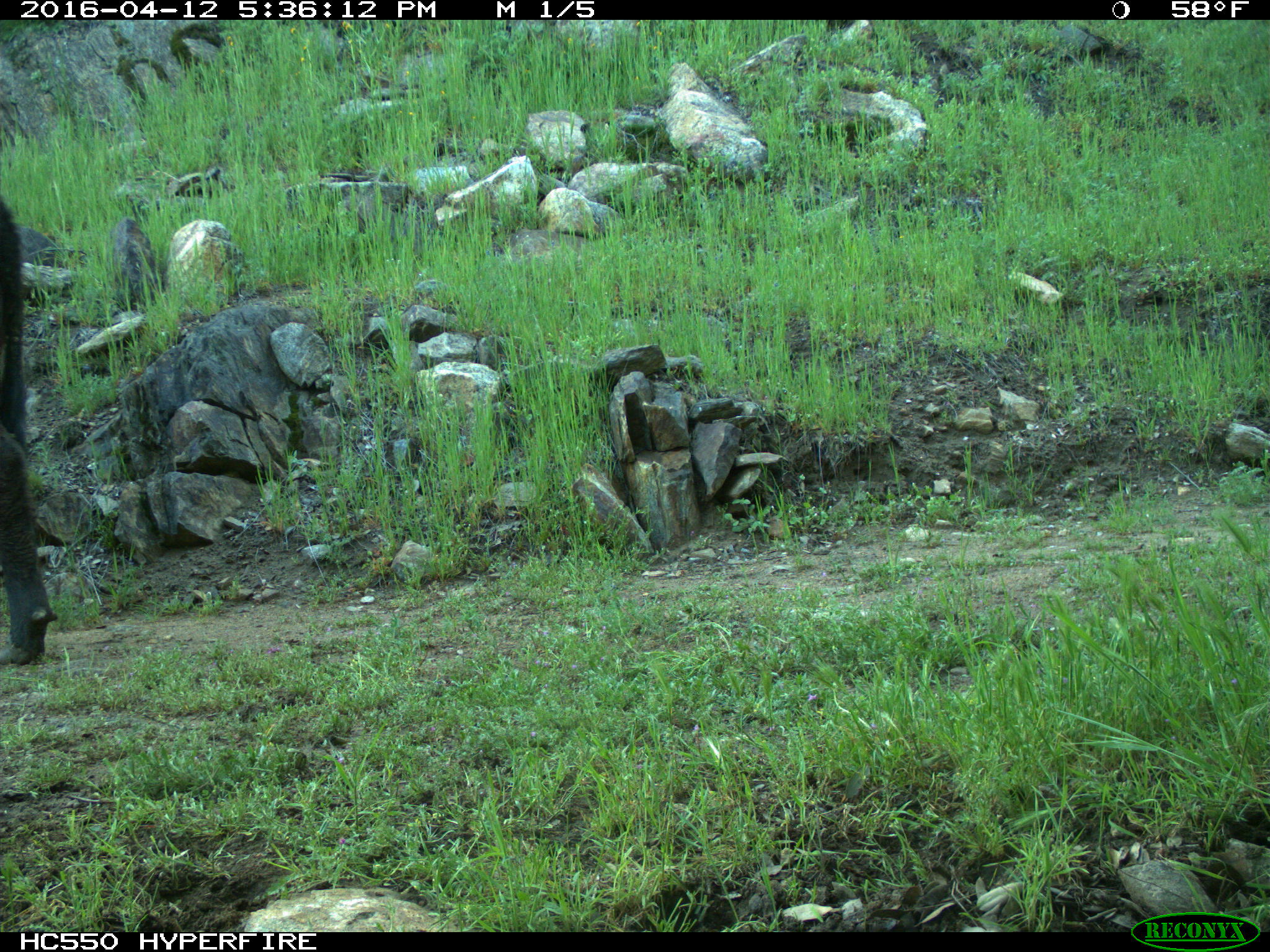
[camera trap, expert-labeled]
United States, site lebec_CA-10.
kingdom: Animalia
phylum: Chordata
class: Mammalia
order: Artiodactyla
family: Bovidae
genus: Bos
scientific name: Bos taurus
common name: domestic cow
Bos taurus (domestic cow).